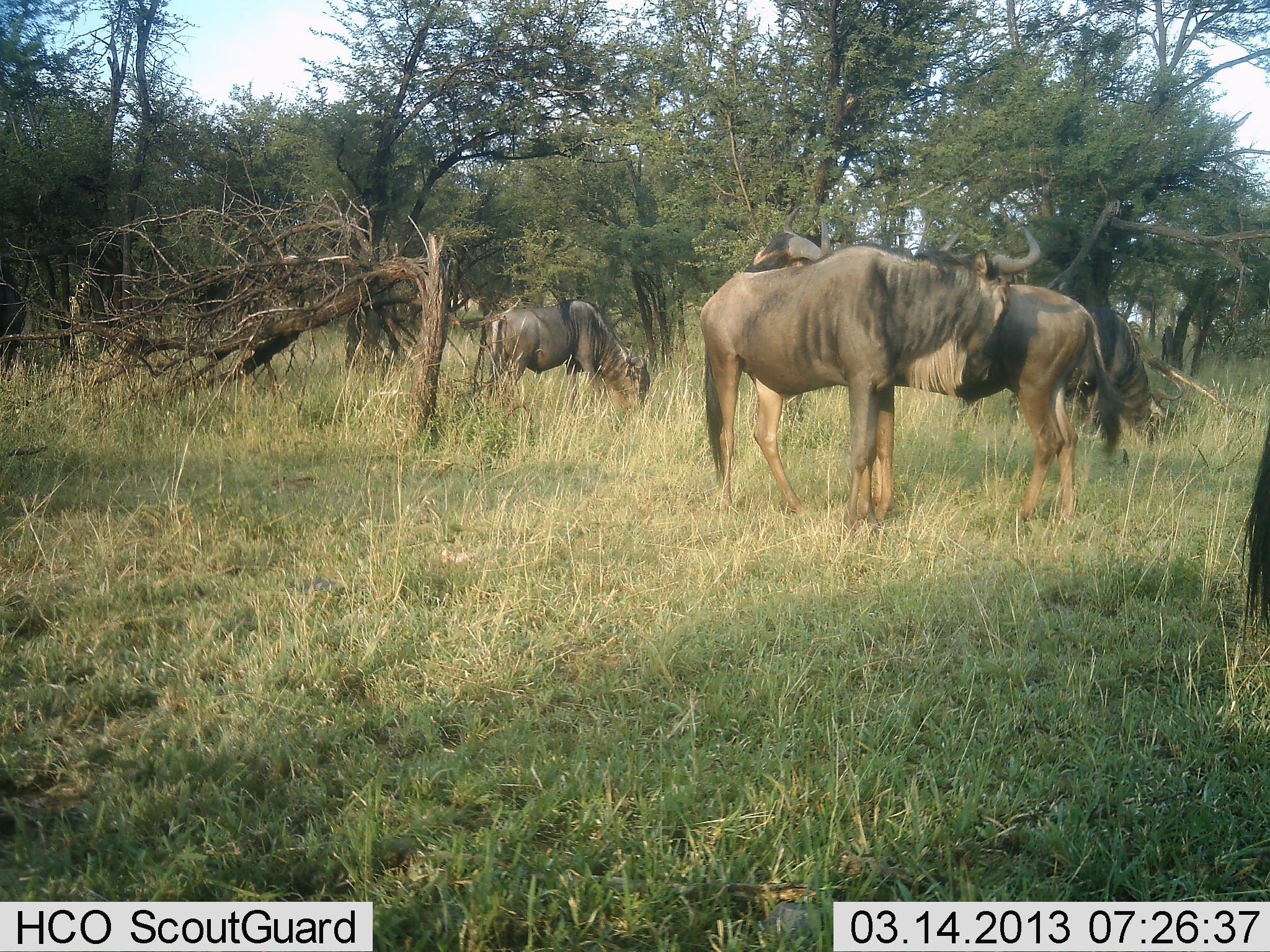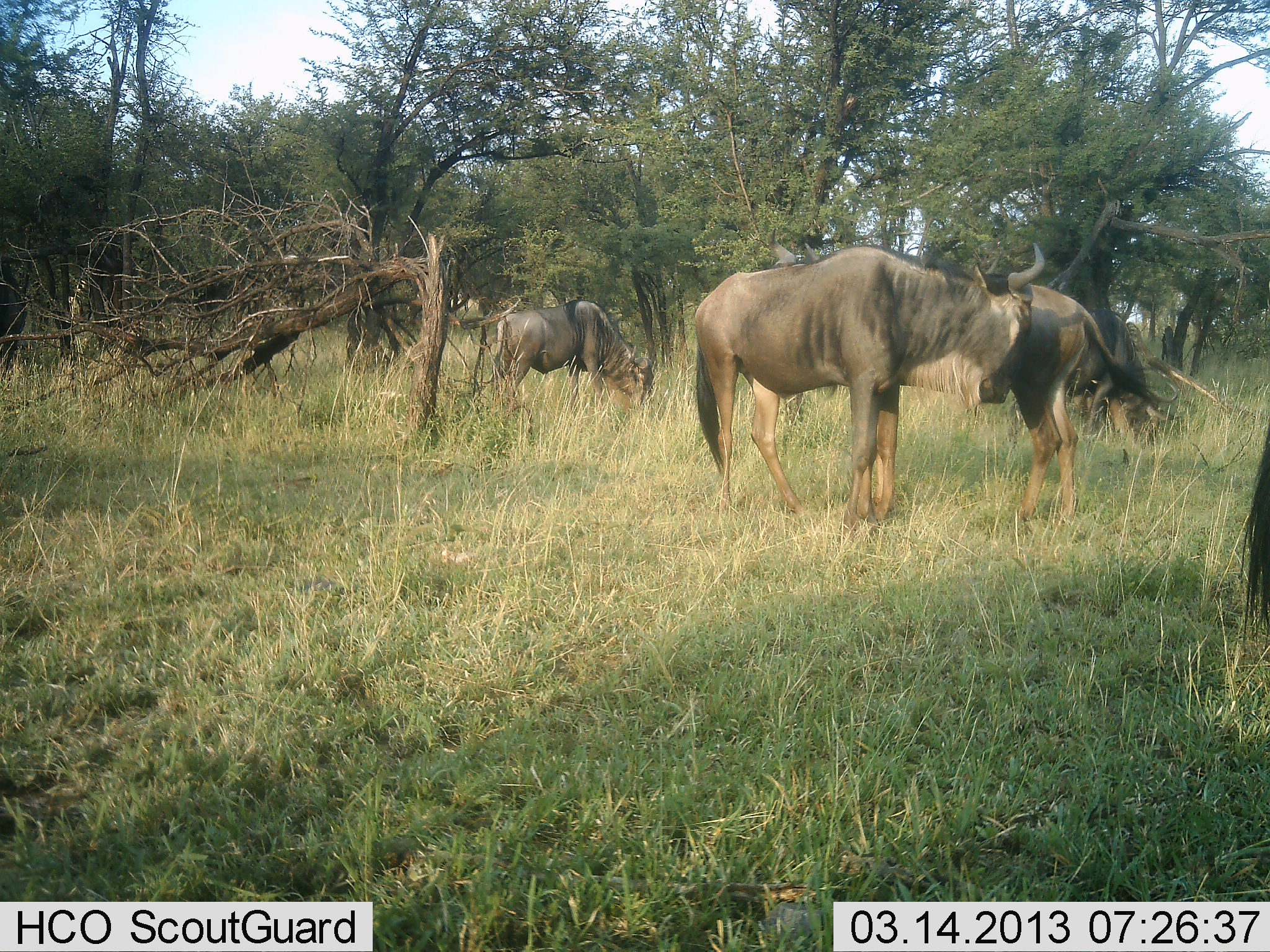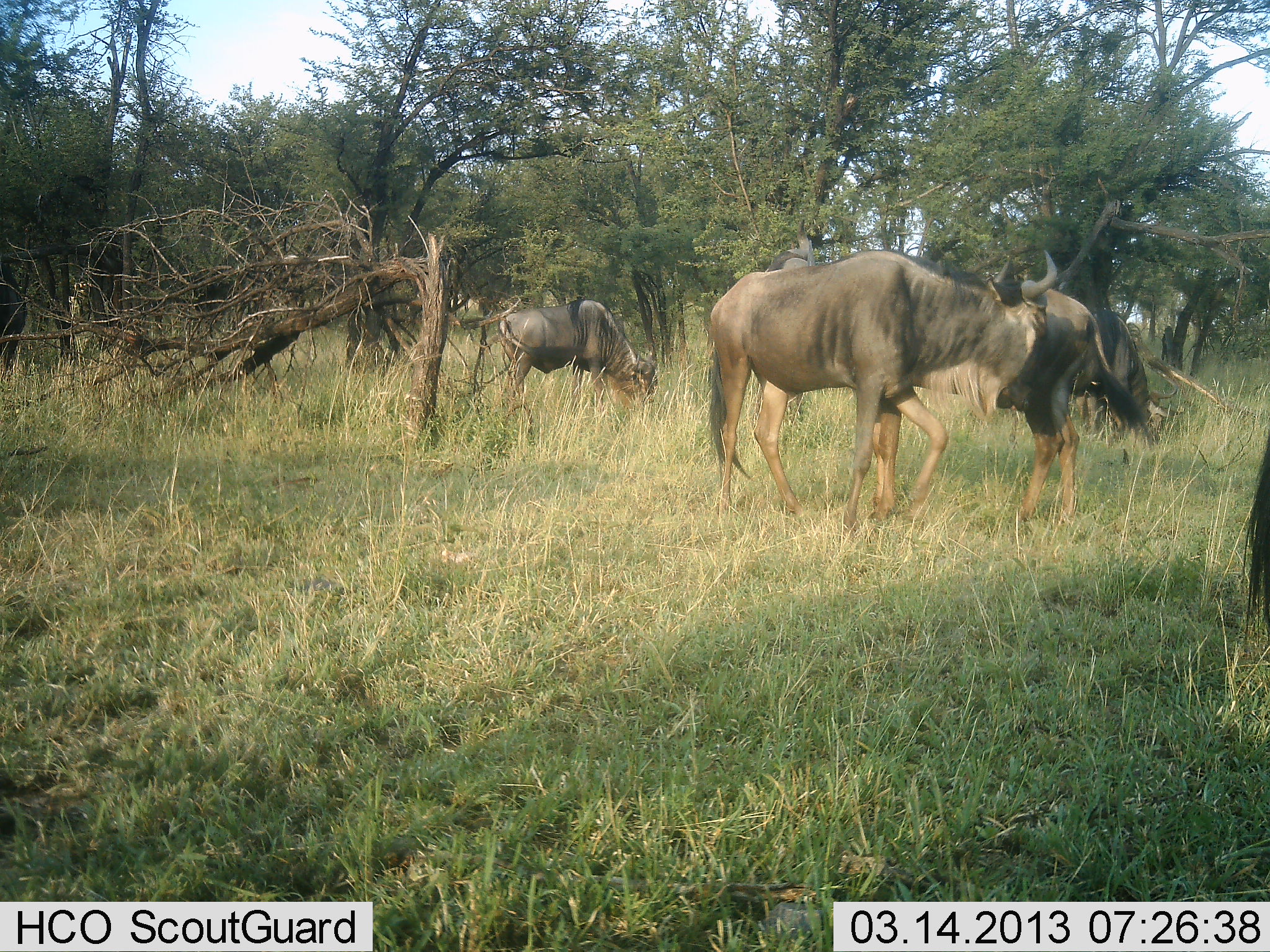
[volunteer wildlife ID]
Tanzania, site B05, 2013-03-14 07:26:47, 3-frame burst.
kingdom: Animalia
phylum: Chordata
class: Mammalia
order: Artiodactyla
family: Bovidae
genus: Connochaetes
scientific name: Connochaetes taurinus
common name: blue wildebeest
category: wildebeest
Wildebeest (blue wildebeest) (Connochaetes taurinus), count 4. Behavior (volunteer vote fractions): standing 73%, resting 0%, moving 11%, interacting 24%. Young present (vote fraction): 0%. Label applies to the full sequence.